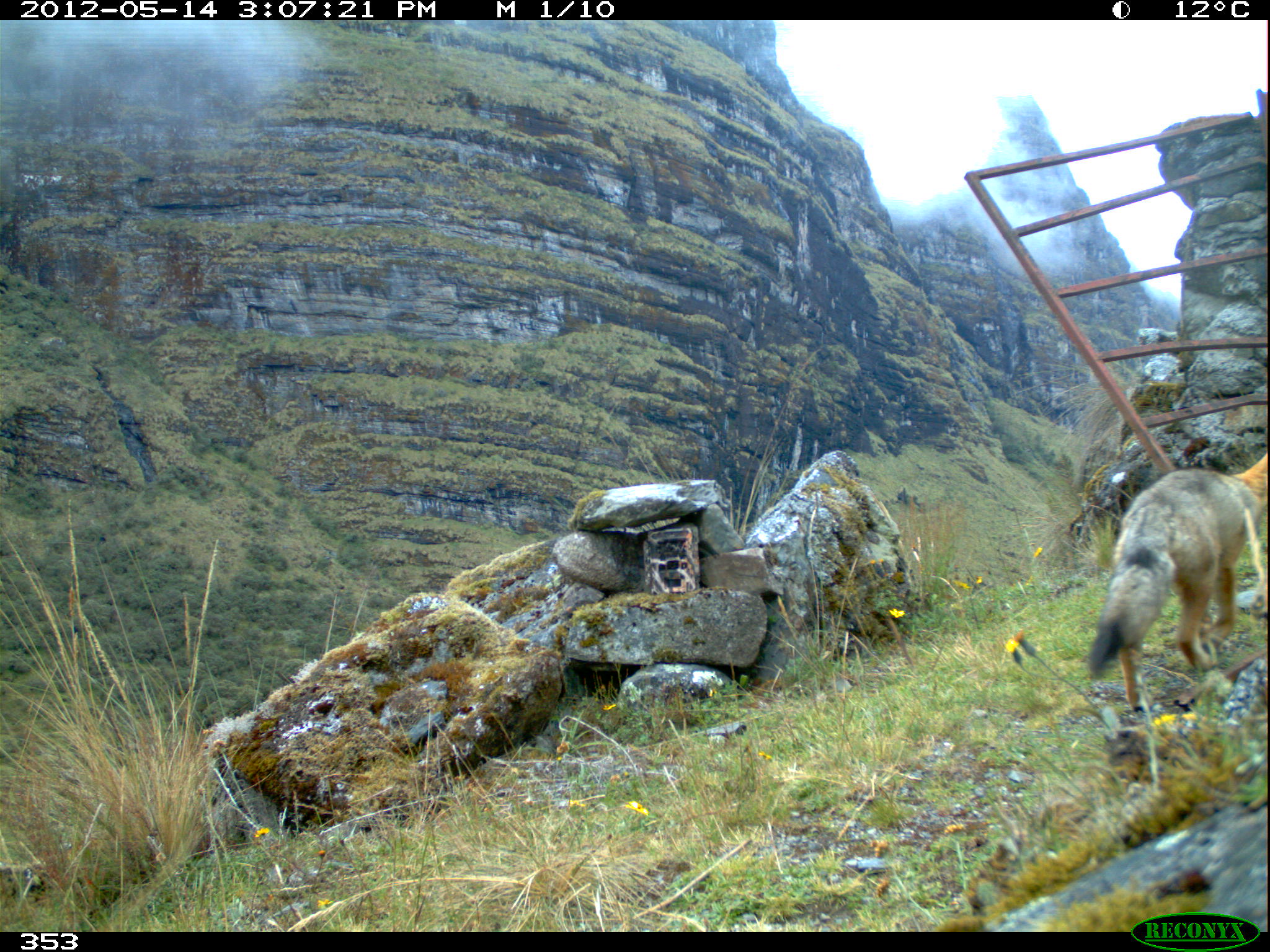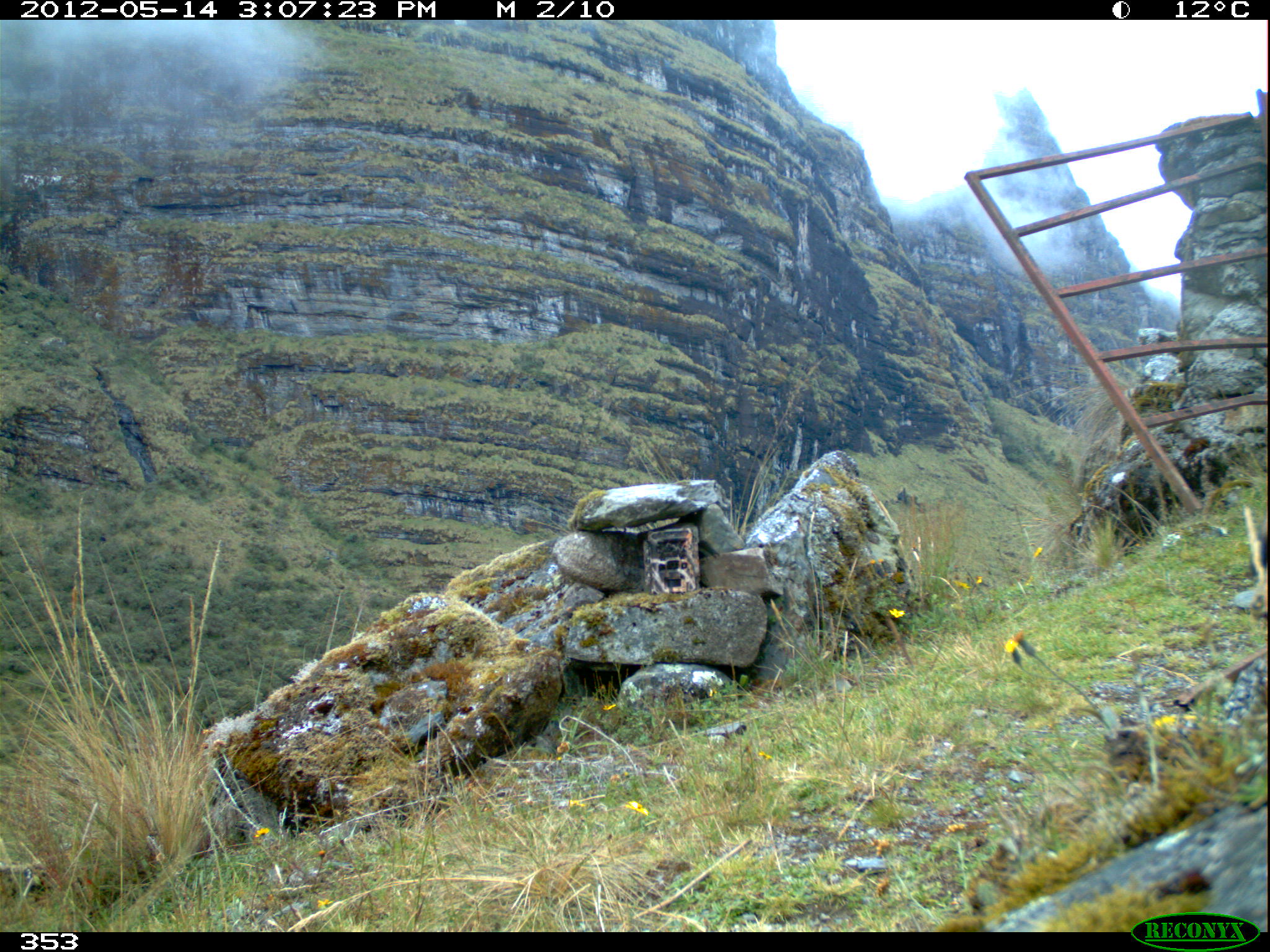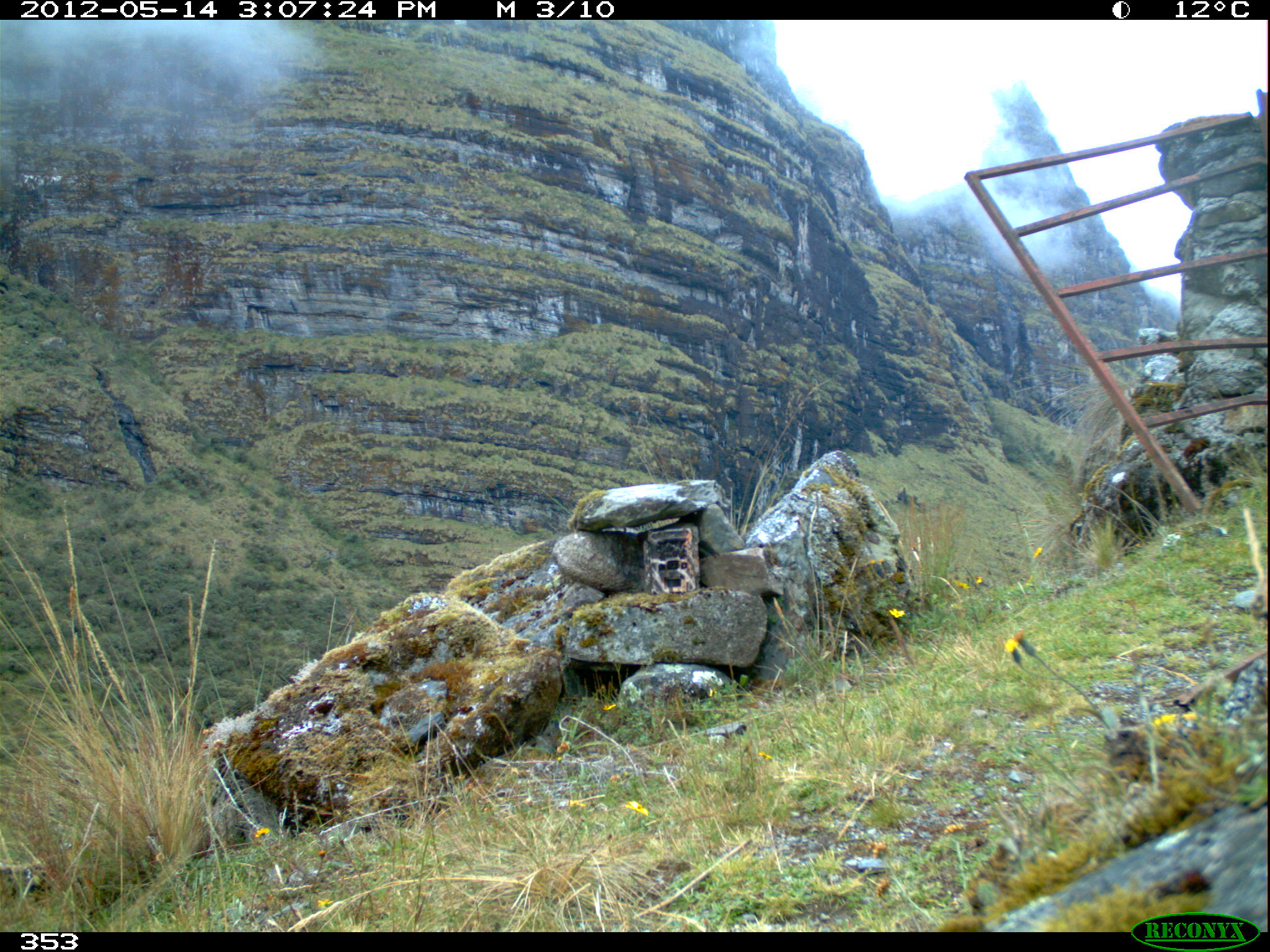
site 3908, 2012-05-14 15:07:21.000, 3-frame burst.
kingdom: Animalia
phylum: Chordata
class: Mammalia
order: Carnivora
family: Canidae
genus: Lycalopex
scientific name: Lycalopex culpaeus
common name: culpeo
Lycalopex culpaeus (culpeo).